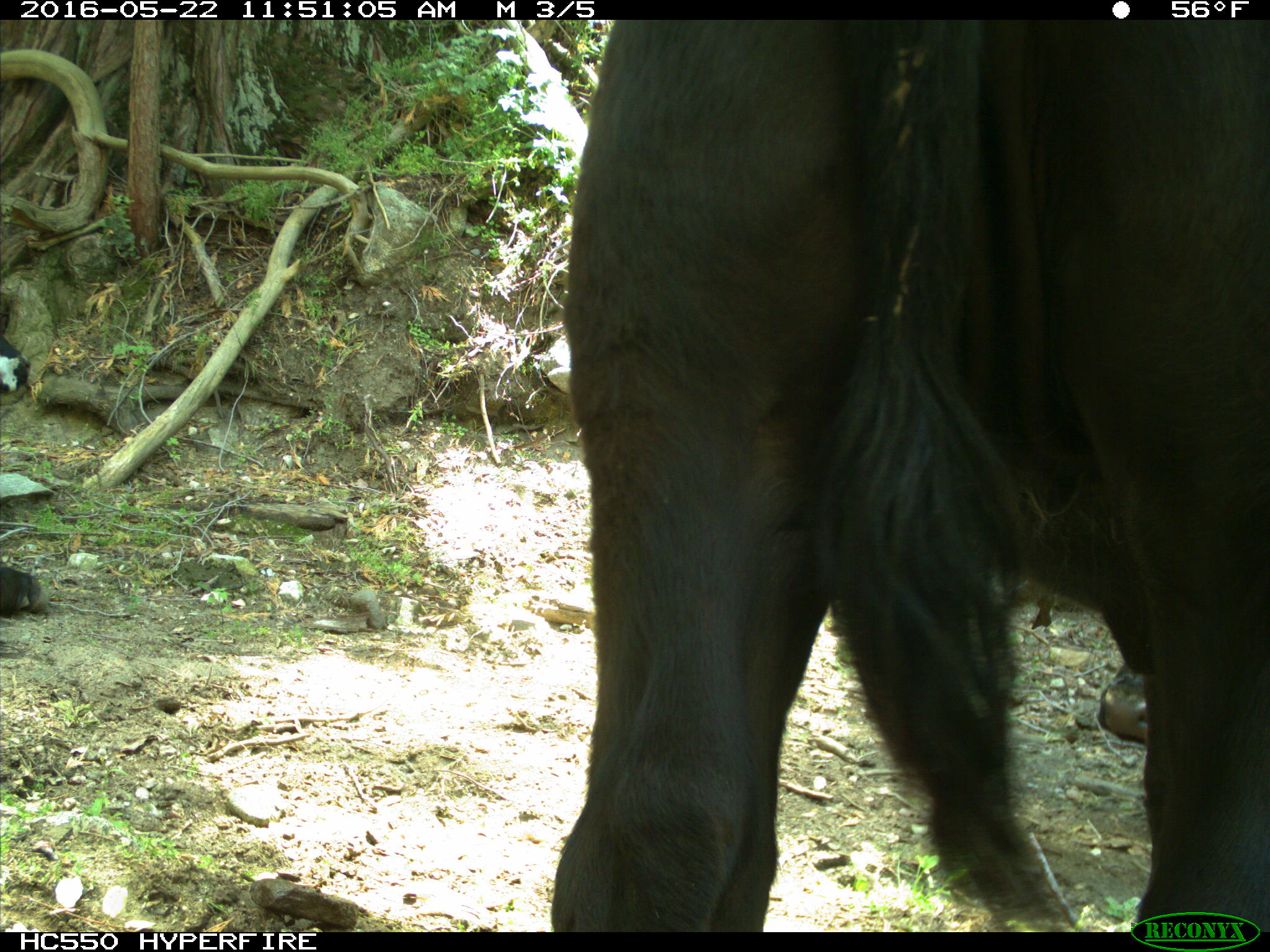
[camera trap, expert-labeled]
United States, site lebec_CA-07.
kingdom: Animalia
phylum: Chordata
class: Mammalia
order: Artiodactyla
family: Bovidae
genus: Bos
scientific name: Bos taurus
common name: domestic cow